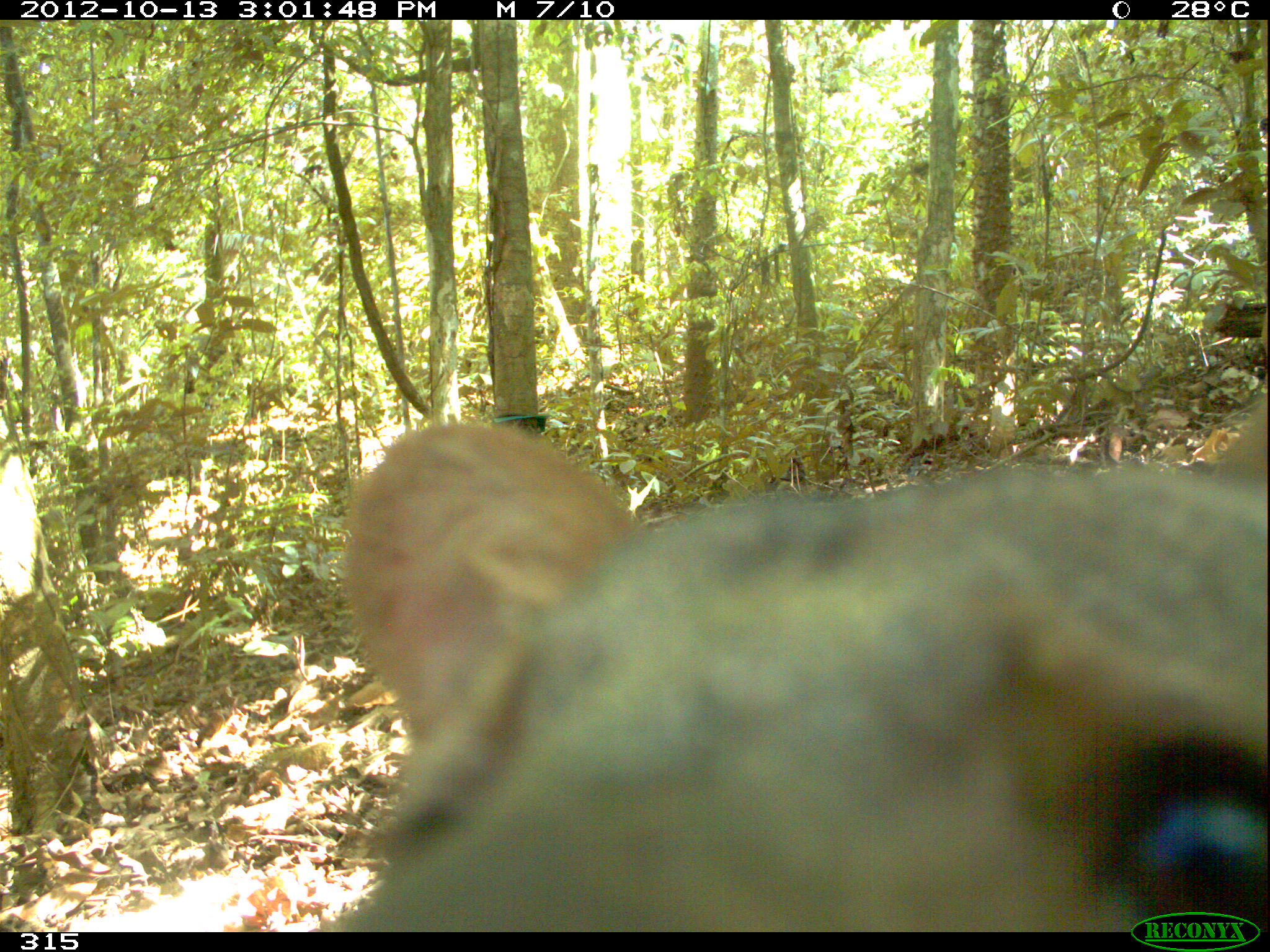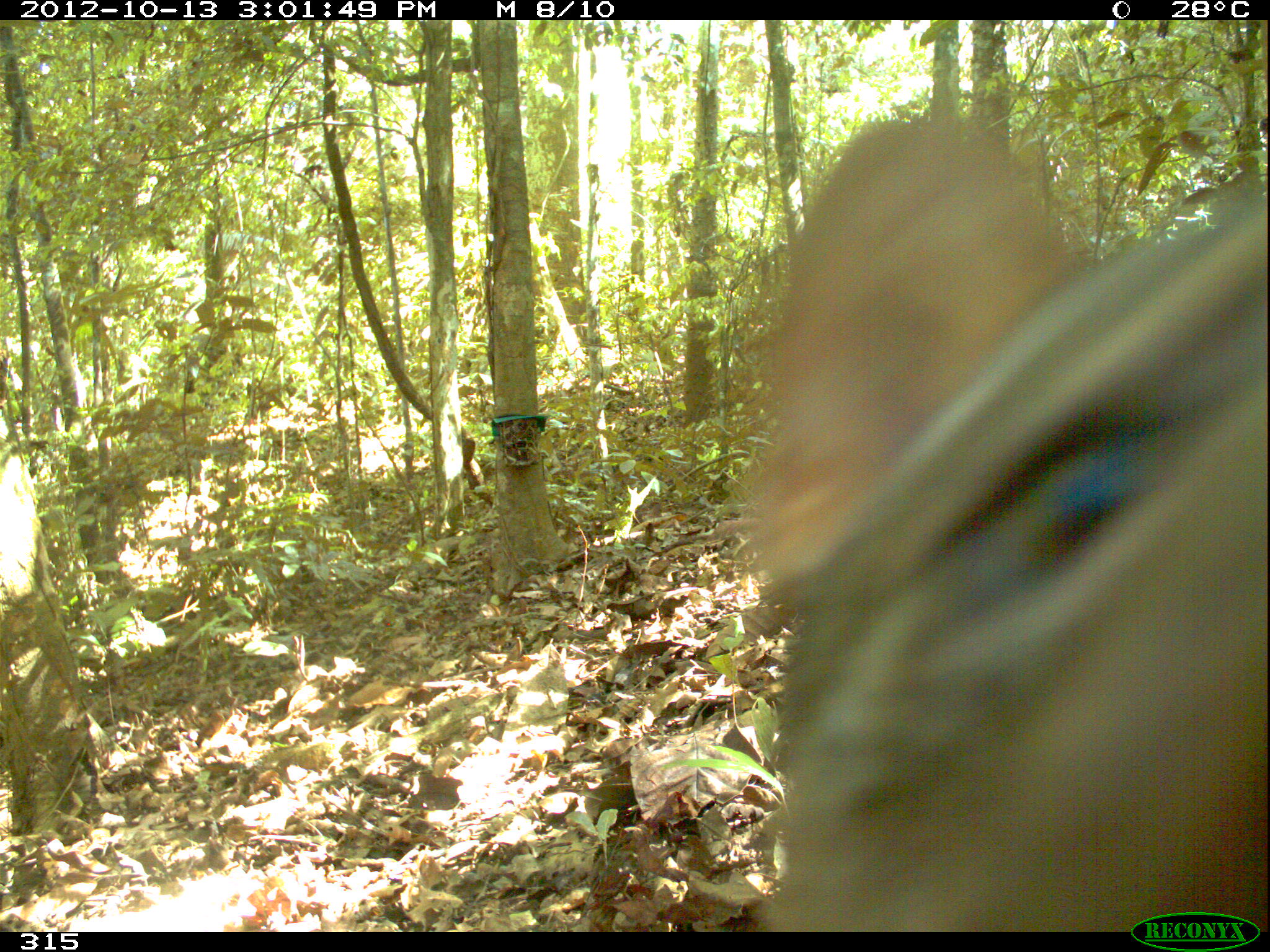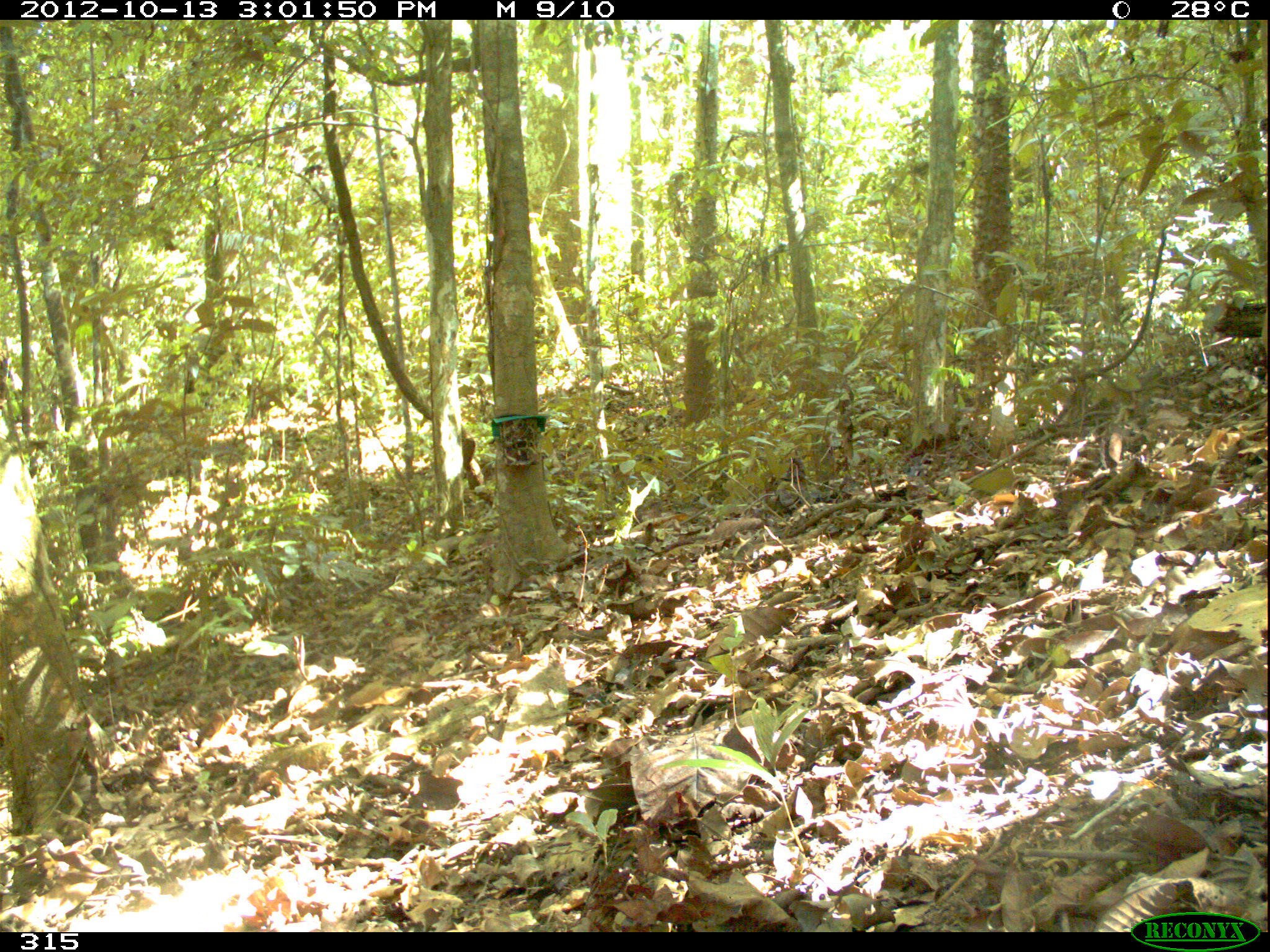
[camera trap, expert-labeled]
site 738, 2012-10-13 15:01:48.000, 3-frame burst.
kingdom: Animalia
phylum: Chordata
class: Mammalia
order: Carnivora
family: Canidae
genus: Atelocynus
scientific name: Atelocynus microtis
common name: short-eared dog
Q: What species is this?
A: Atelocynus microtis (short-eared dog).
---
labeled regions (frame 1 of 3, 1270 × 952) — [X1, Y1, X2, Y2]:
atelocynus microtis: [331, 402, 1262, 932]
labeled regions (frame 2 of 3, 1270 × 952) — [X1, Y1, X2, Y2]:
atelocynus microtis: [729, 109, 1265, 931]